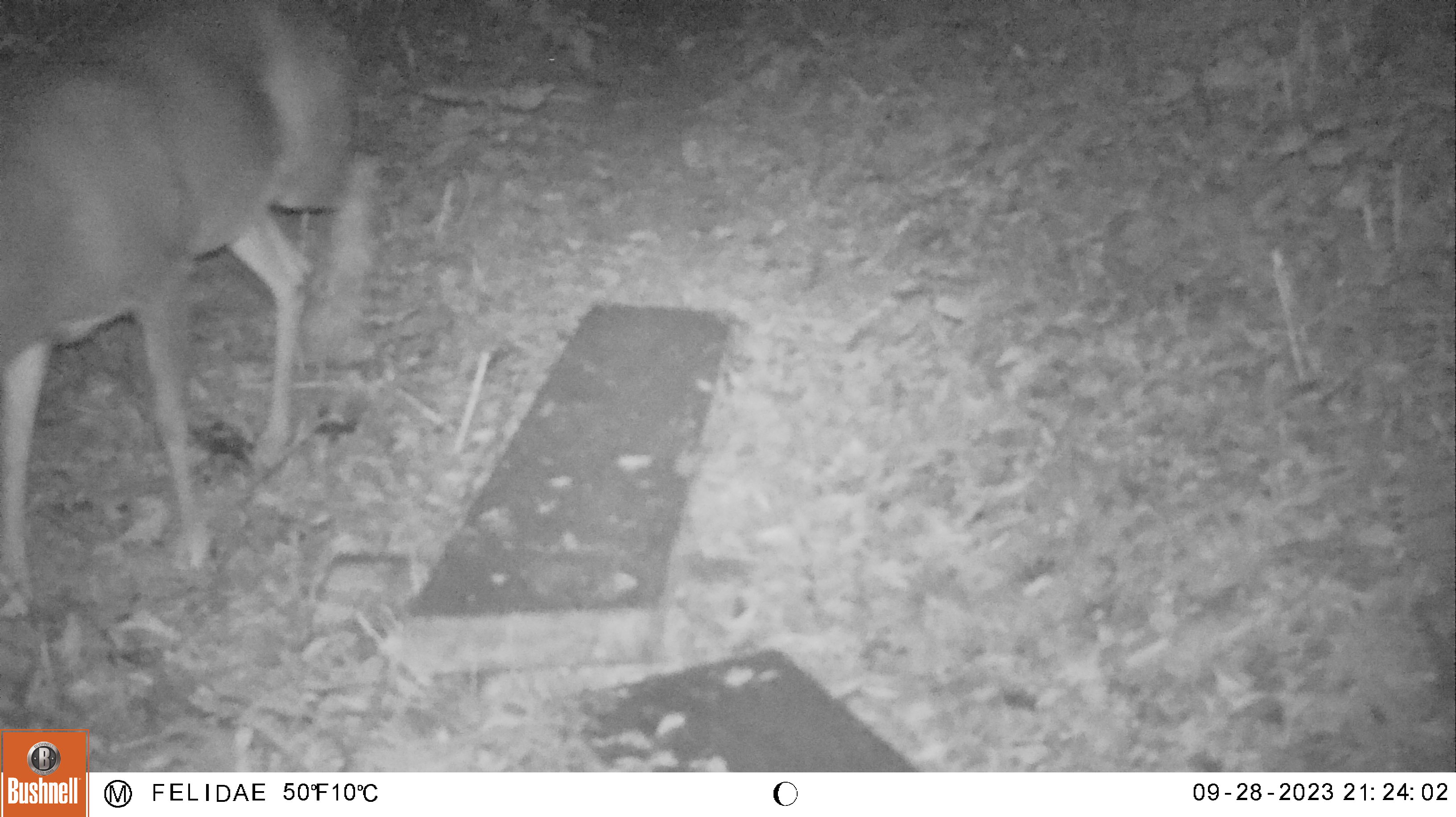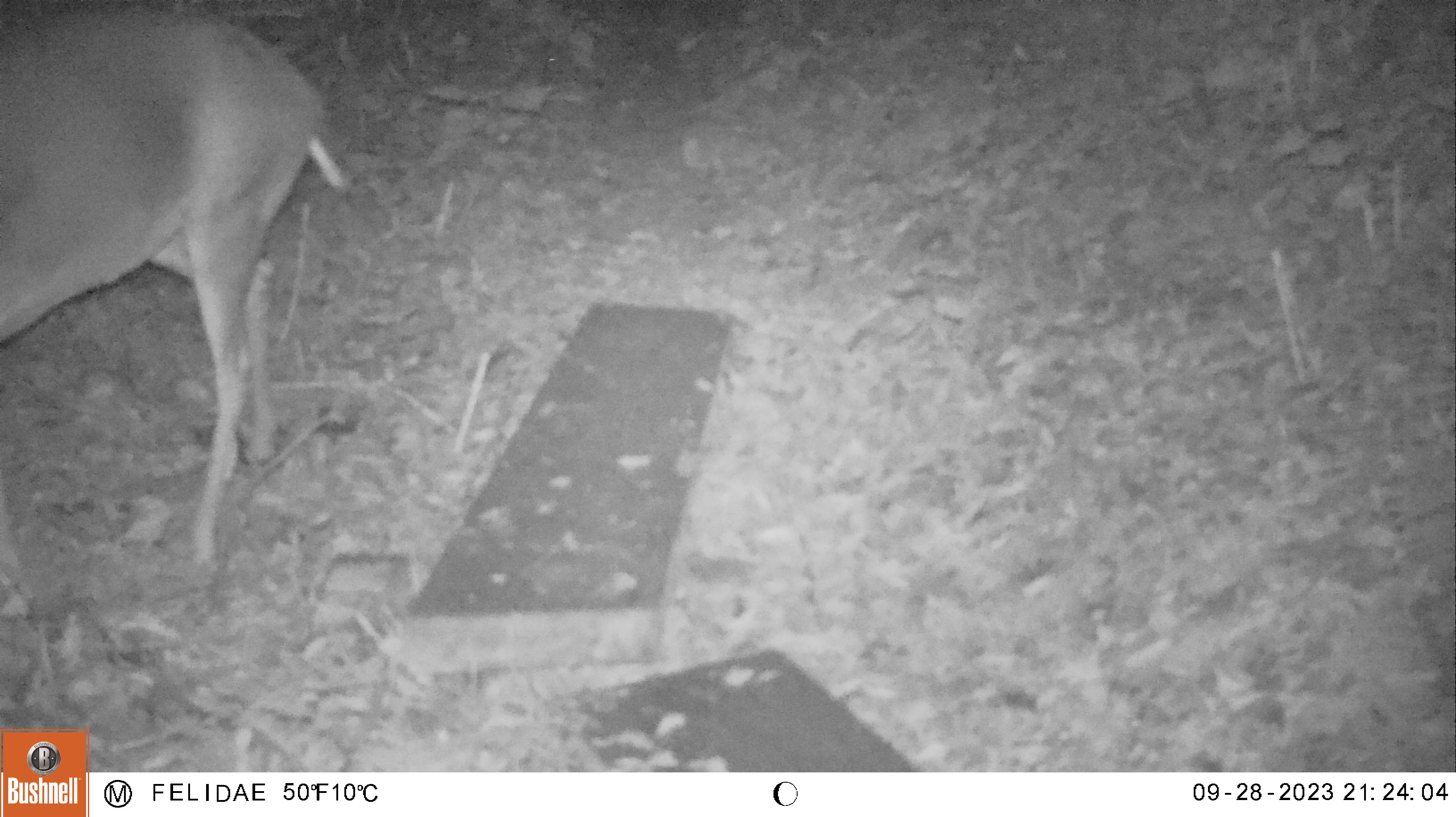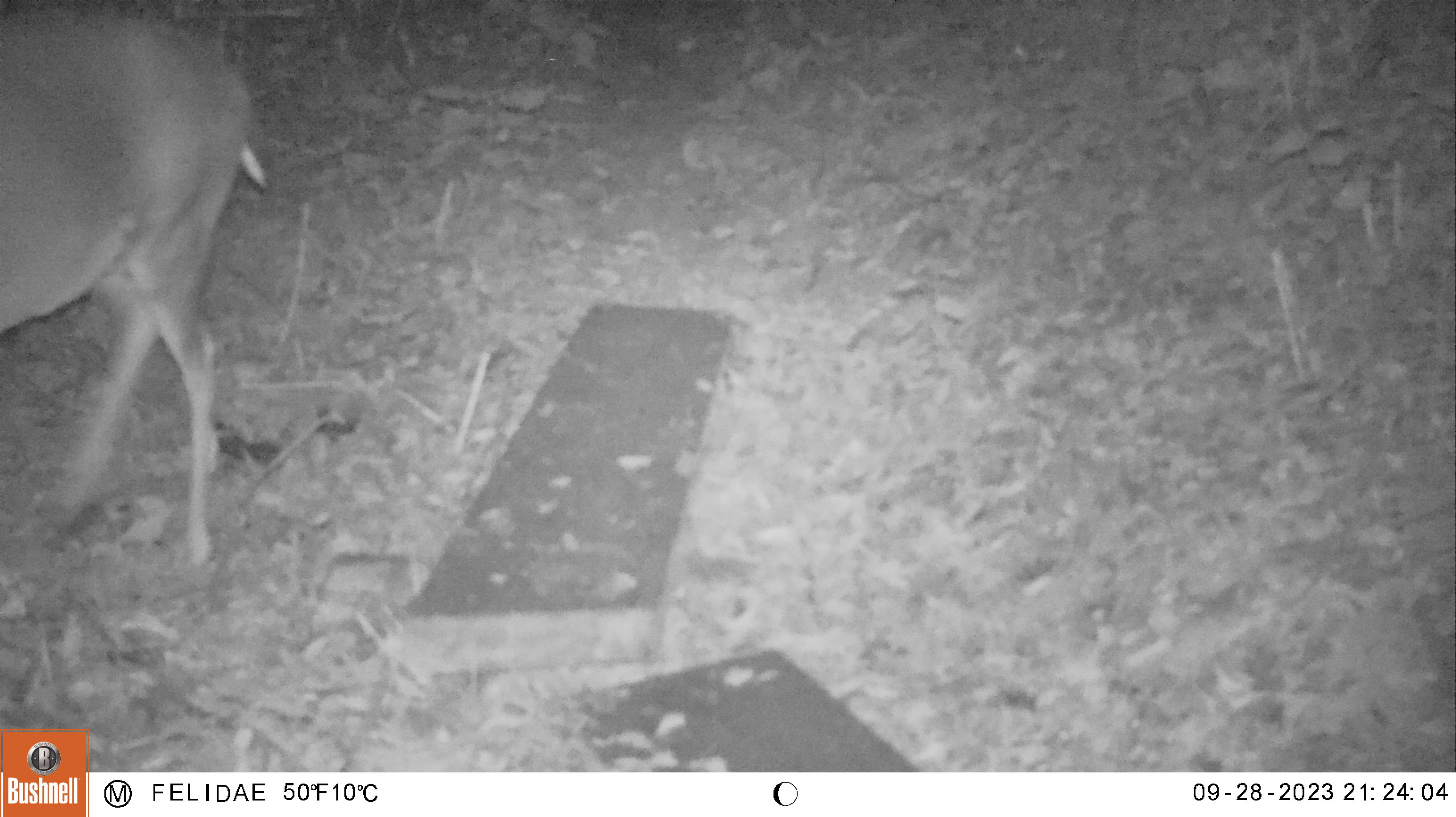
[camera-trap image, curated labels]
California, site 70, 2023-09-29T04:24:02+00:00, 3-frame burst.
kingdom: Animalia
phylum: Chordata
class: Mammalia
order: Artiodactyla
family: Cervidae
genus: Odocoileus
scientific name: Odocoileus hemionus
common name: mule deer